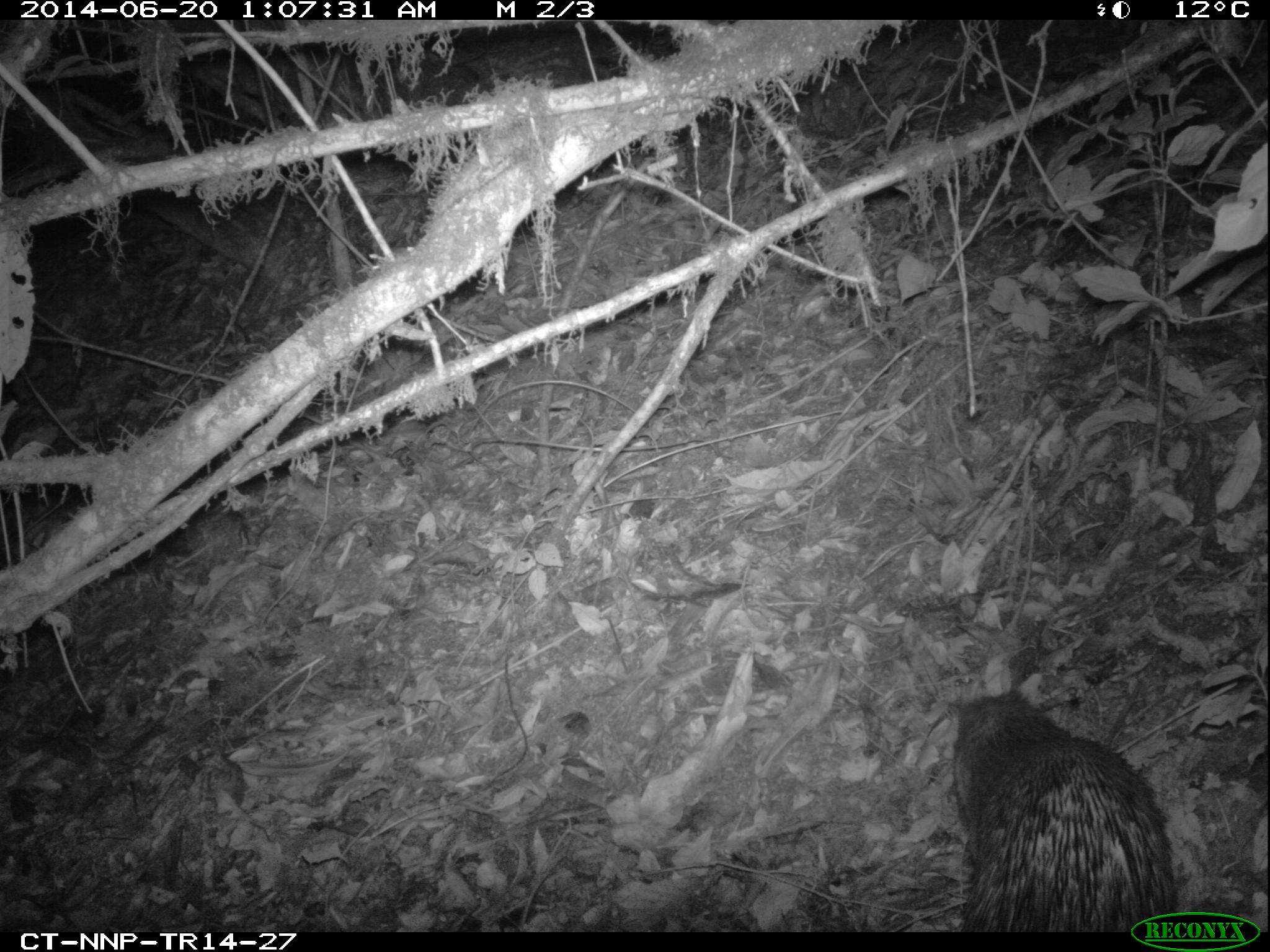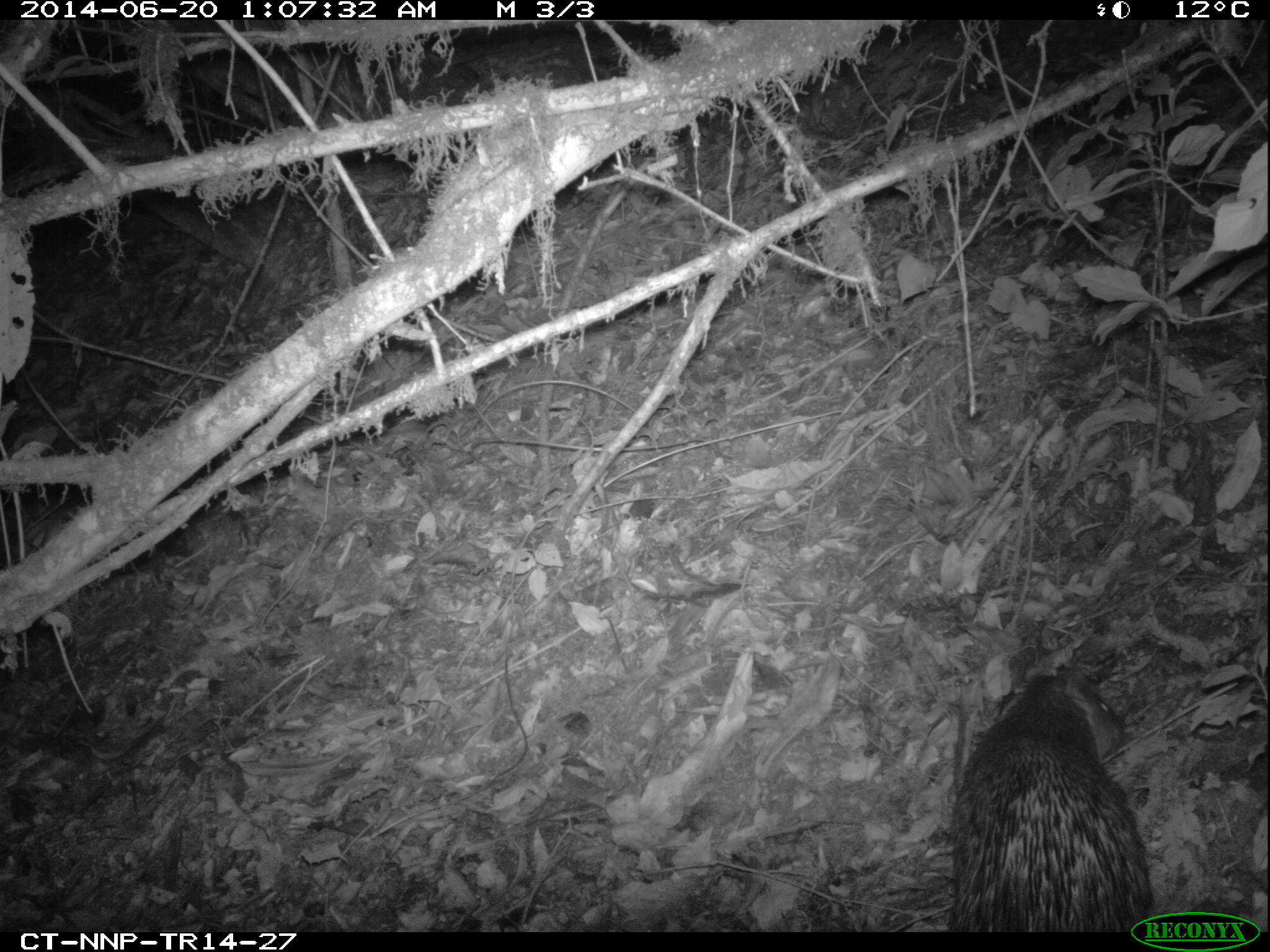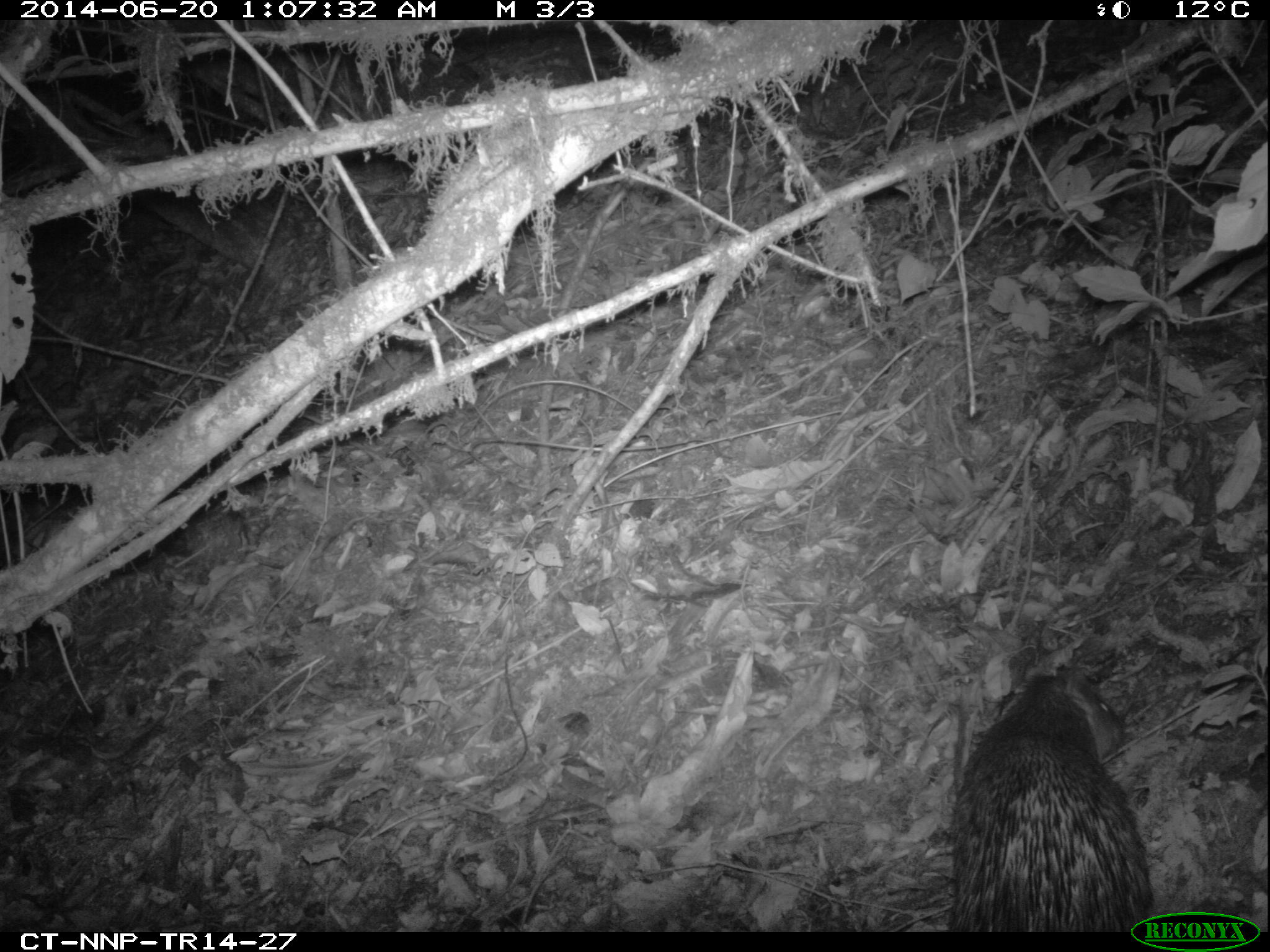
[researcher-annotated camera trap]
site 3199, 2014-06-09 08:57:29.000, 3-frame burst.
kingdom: Animalia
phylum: Chordata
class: Mammalia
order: Rodentia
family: Hystricidae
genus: Atherurus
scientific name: Atherurus africanus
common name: african brush-tailed porcupine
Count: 1.